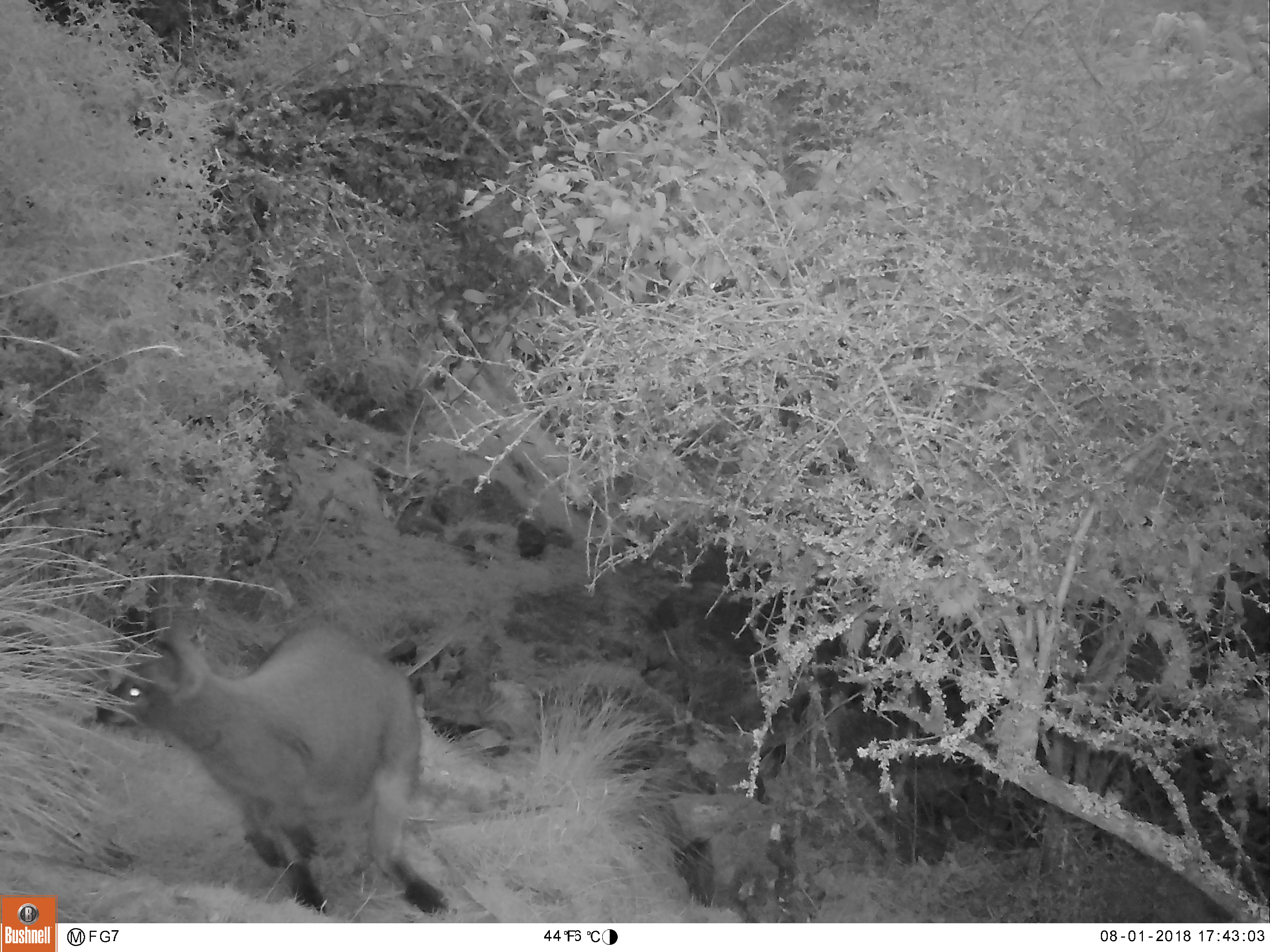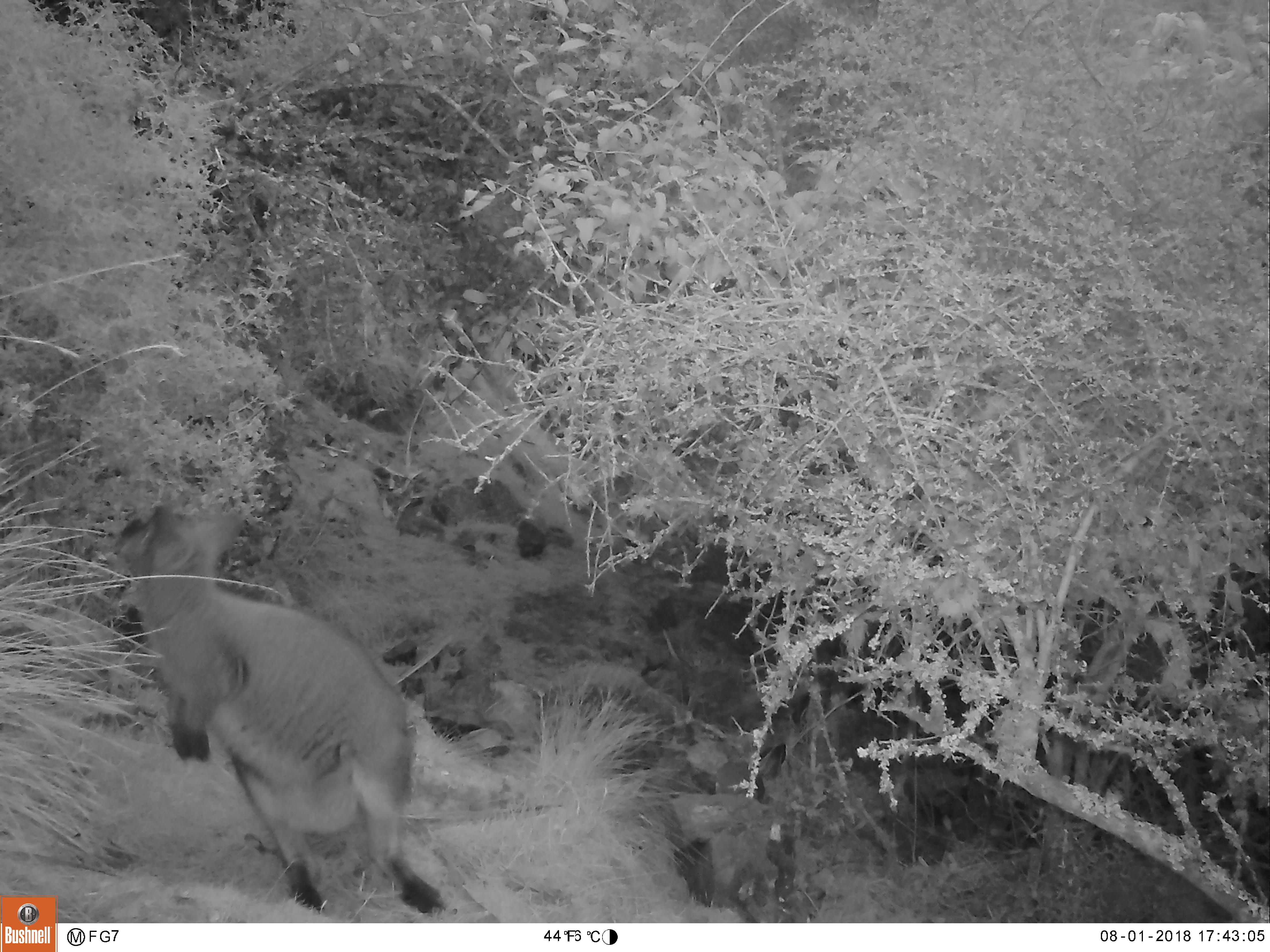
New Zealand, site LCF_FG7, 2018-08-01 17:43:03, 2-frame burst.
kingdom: Animalia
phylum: Chordata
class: Mammalia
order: Diprotodontia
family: Macropodidae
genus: Notamacropus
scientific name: Notamacropus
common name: wallaby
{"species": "wallaby (Notamacropus)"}